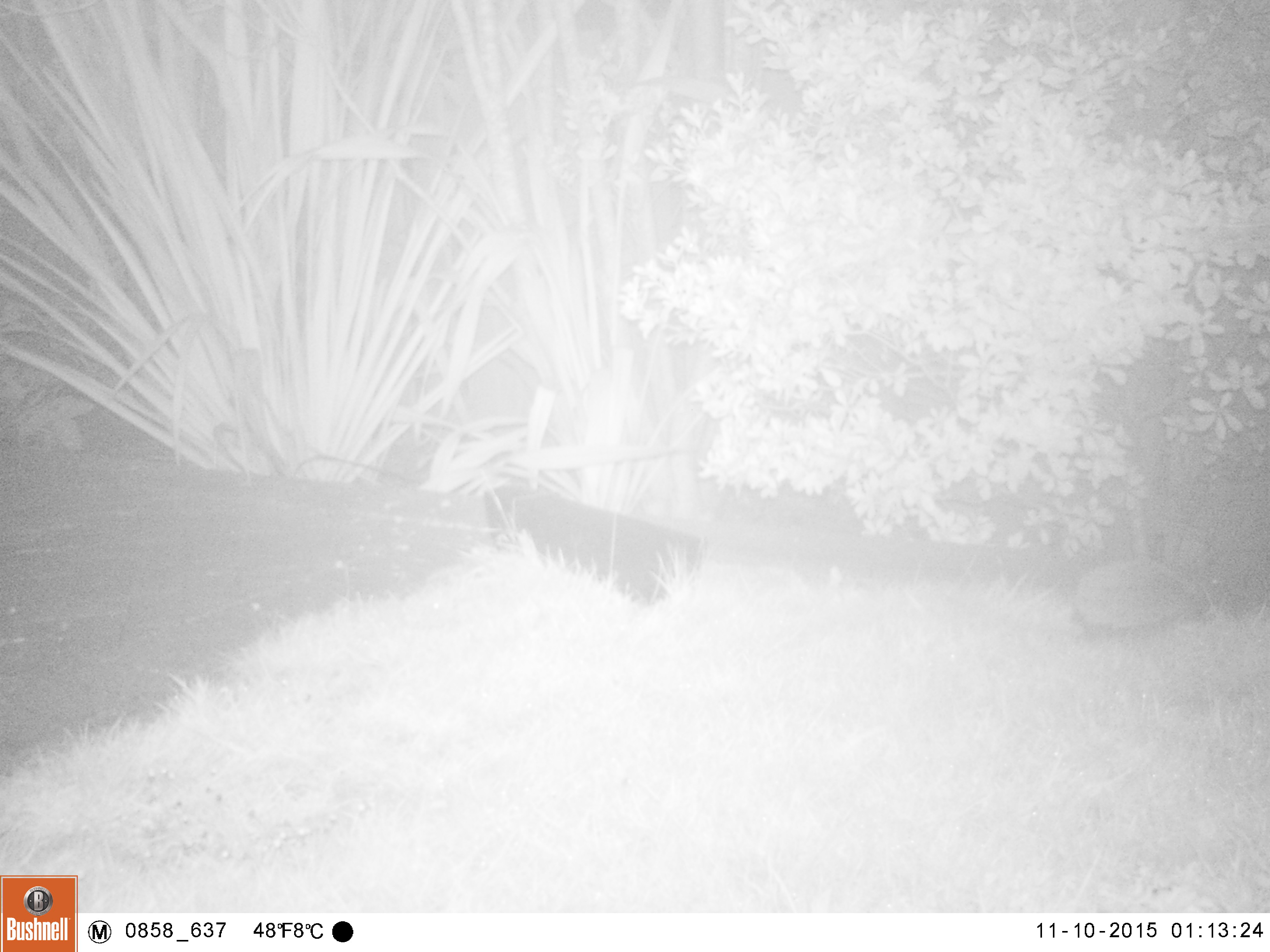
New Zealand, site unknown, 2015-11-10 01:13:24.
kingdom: Animalia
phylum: Chordata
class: Mammalia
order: Eulipotyphla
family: Erinaceidae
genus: Erinaceus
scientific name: Erinaceus europaeus europaeus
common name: european hedgehog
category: hedgehog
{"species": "hedgehog (european hedgehog) (Erinaceus europaeus europaeus)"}